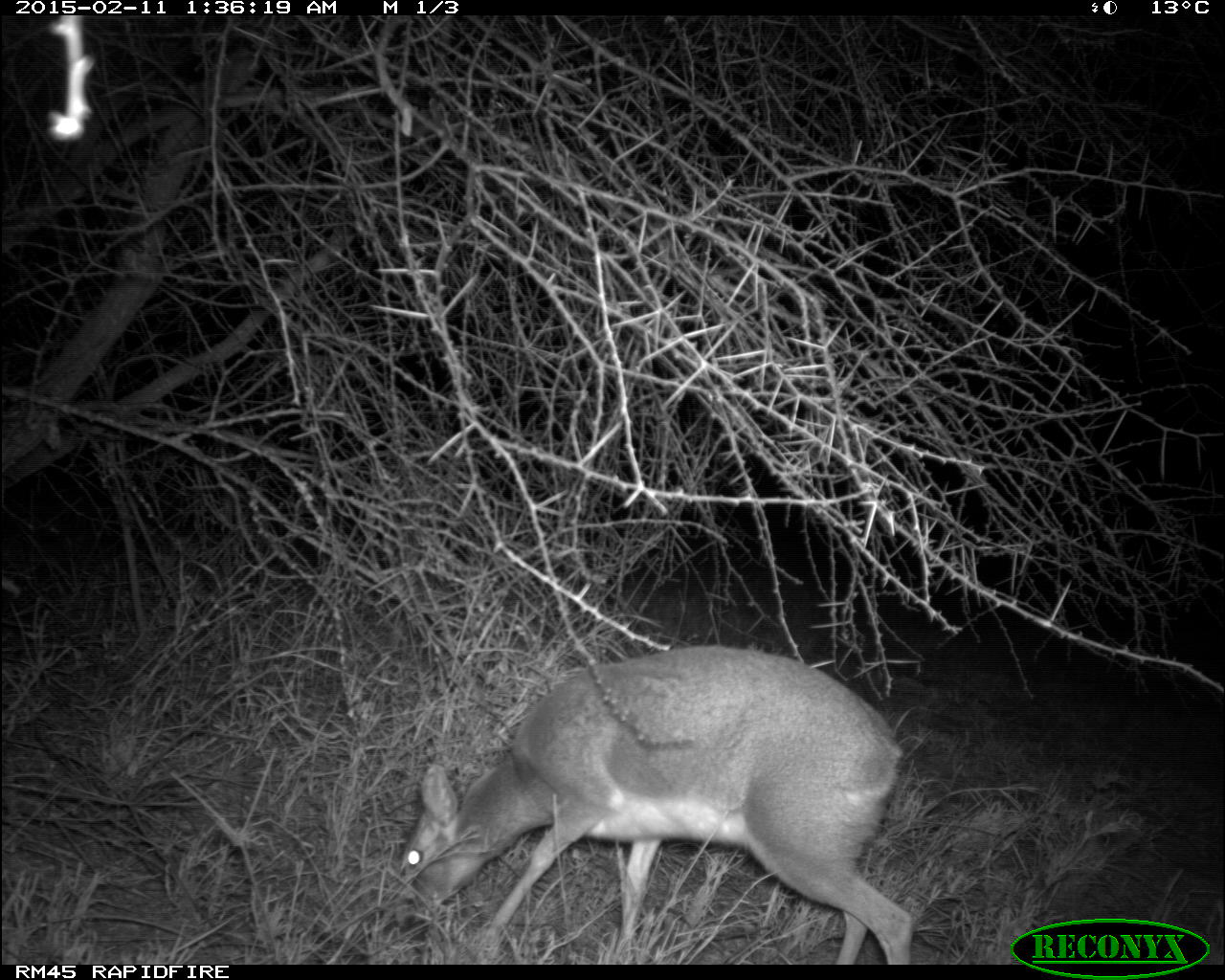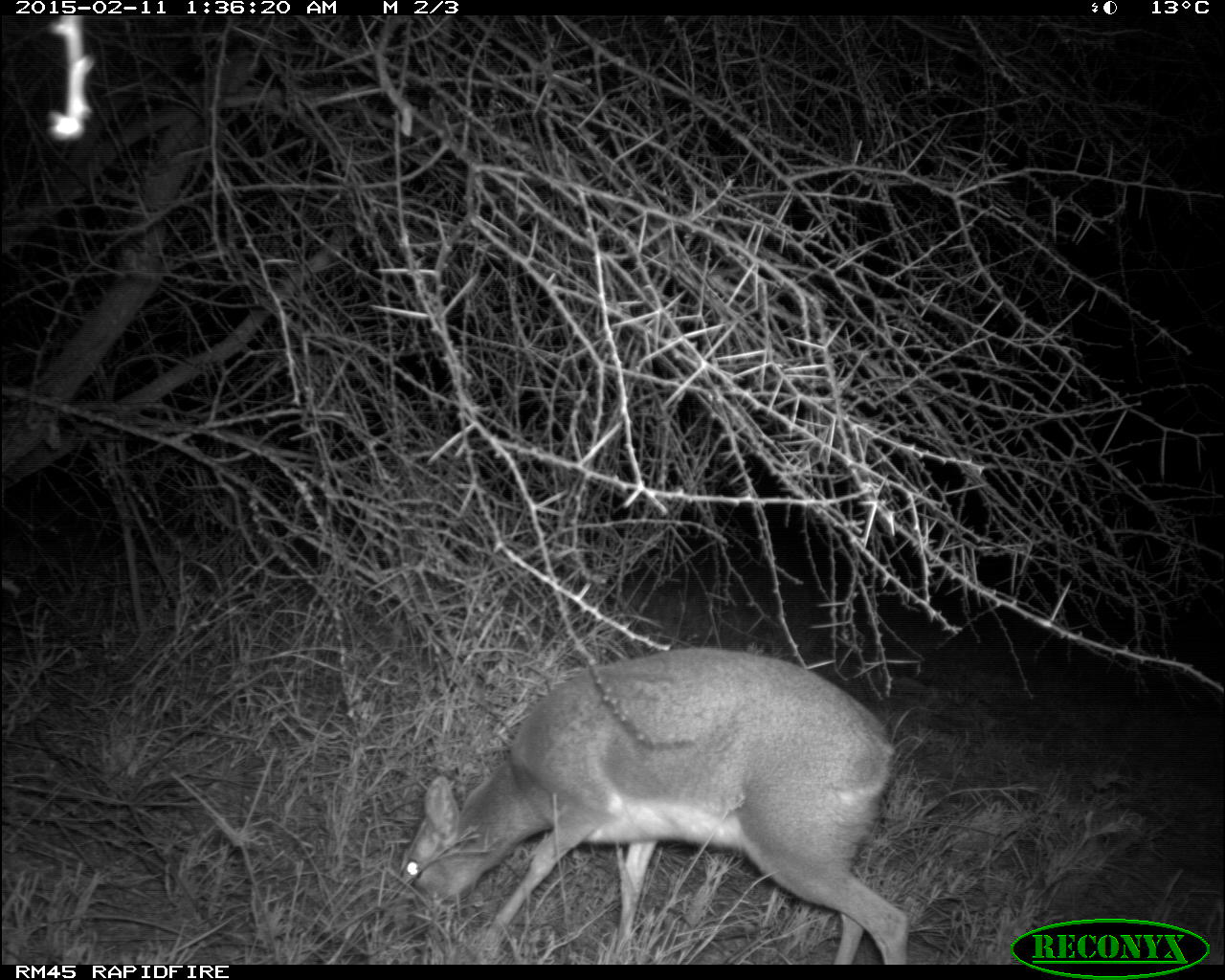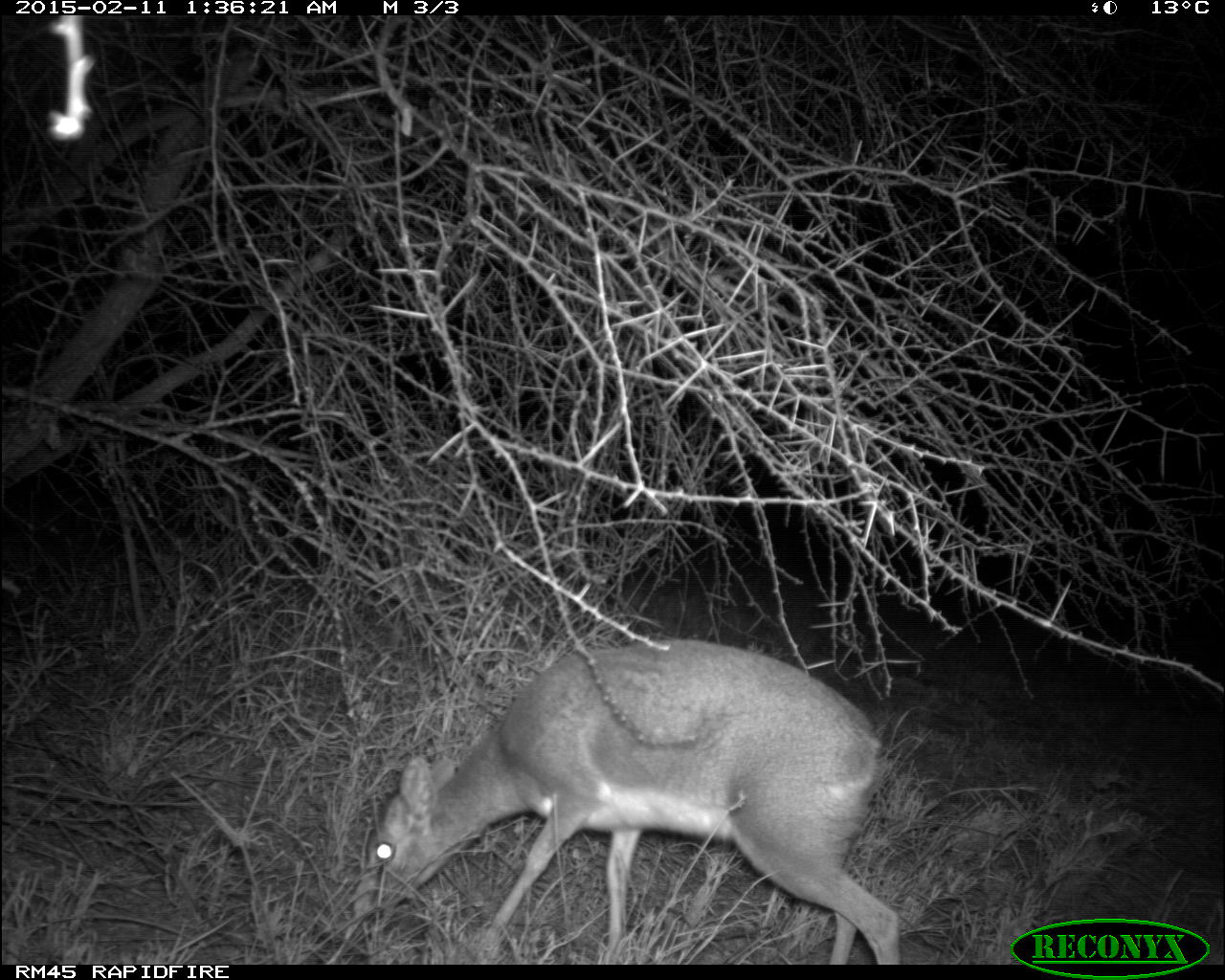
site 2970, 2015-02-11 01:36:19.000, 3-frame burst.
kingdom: Animalia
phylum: Chordata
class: Mammalia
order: Artiodactyla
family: Bovidae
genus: Madoqua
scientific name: Madoqua guentheri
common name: günther's dik-dik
Madoqua guentheri (günther's dik-dik), count 1.